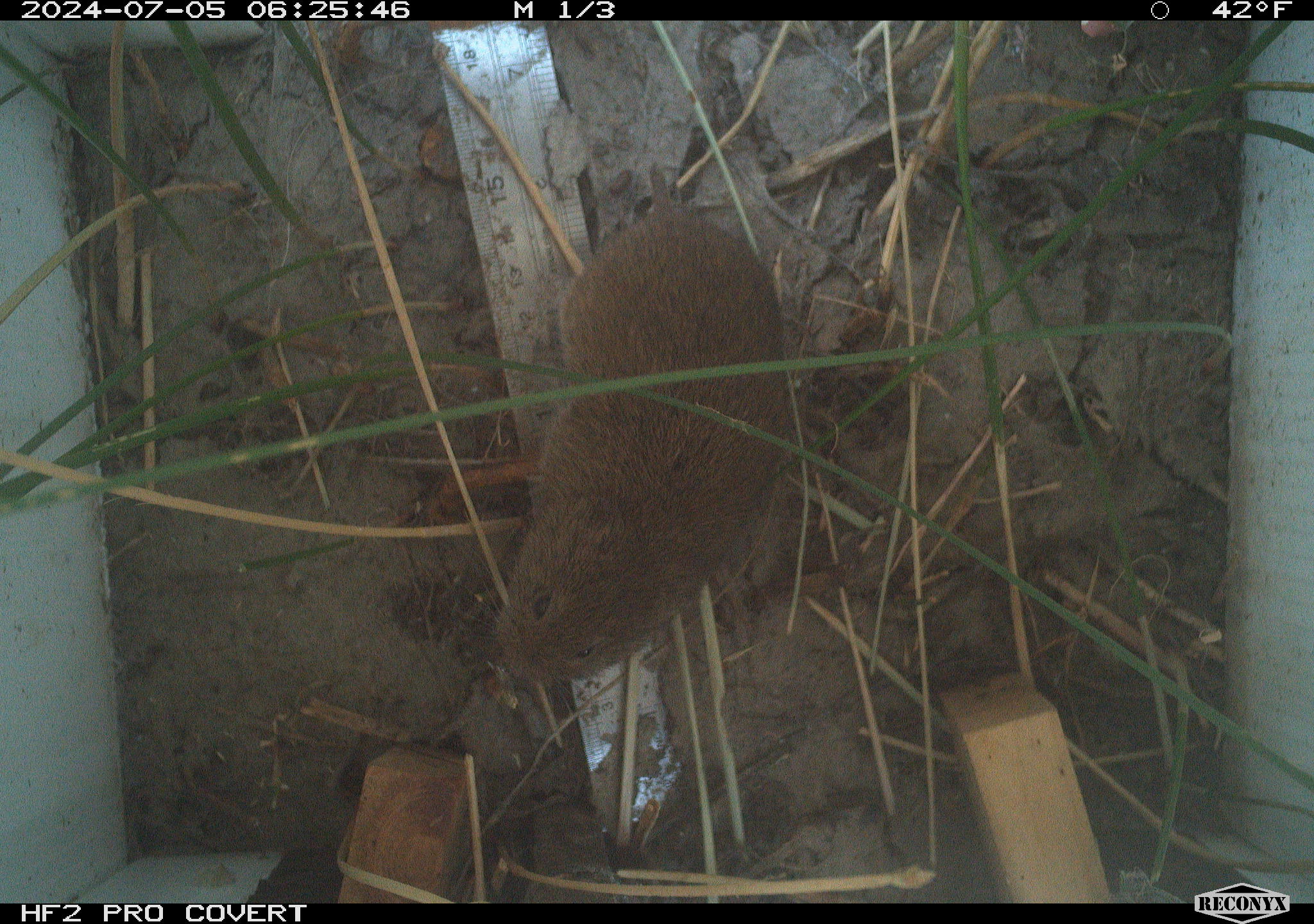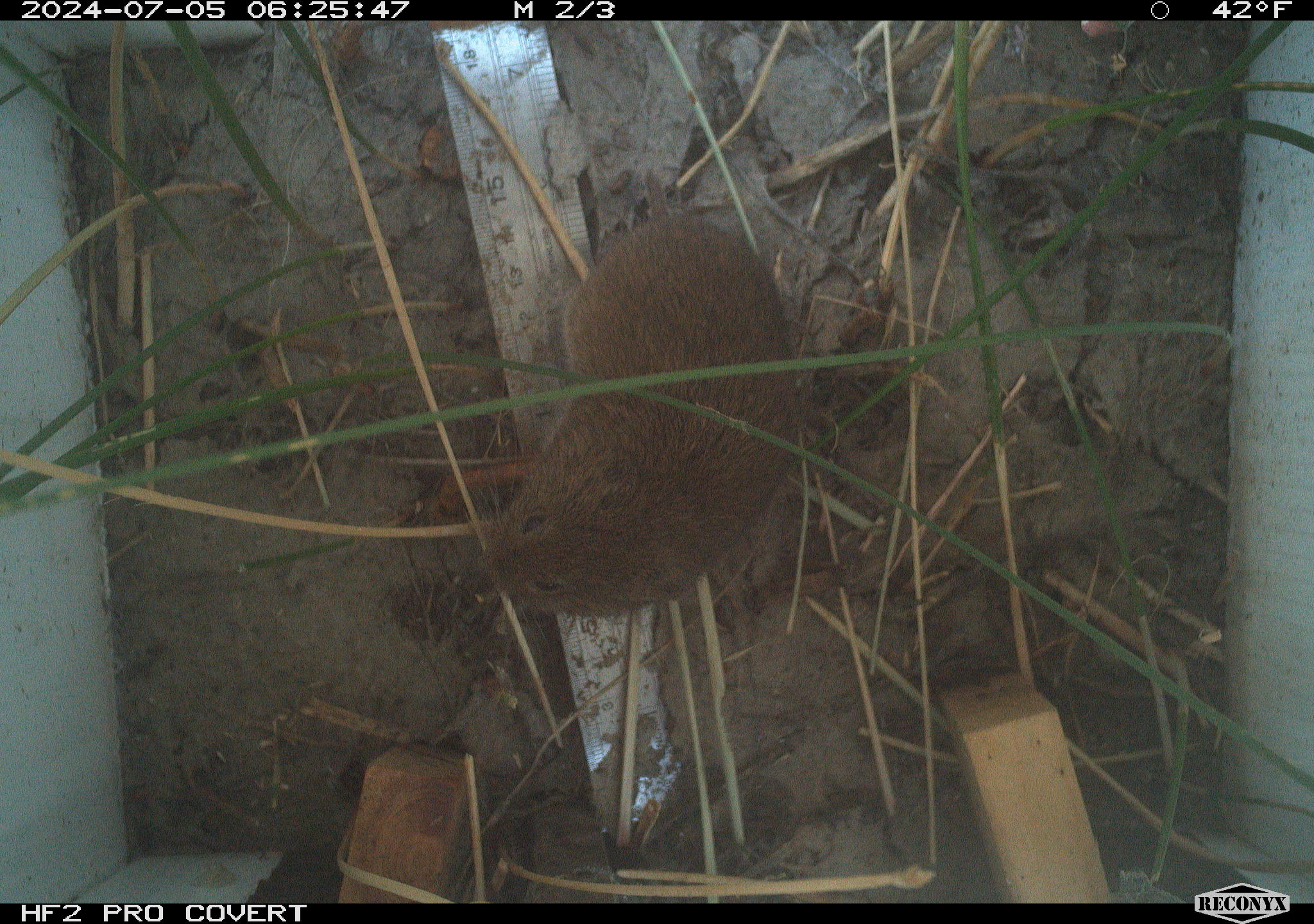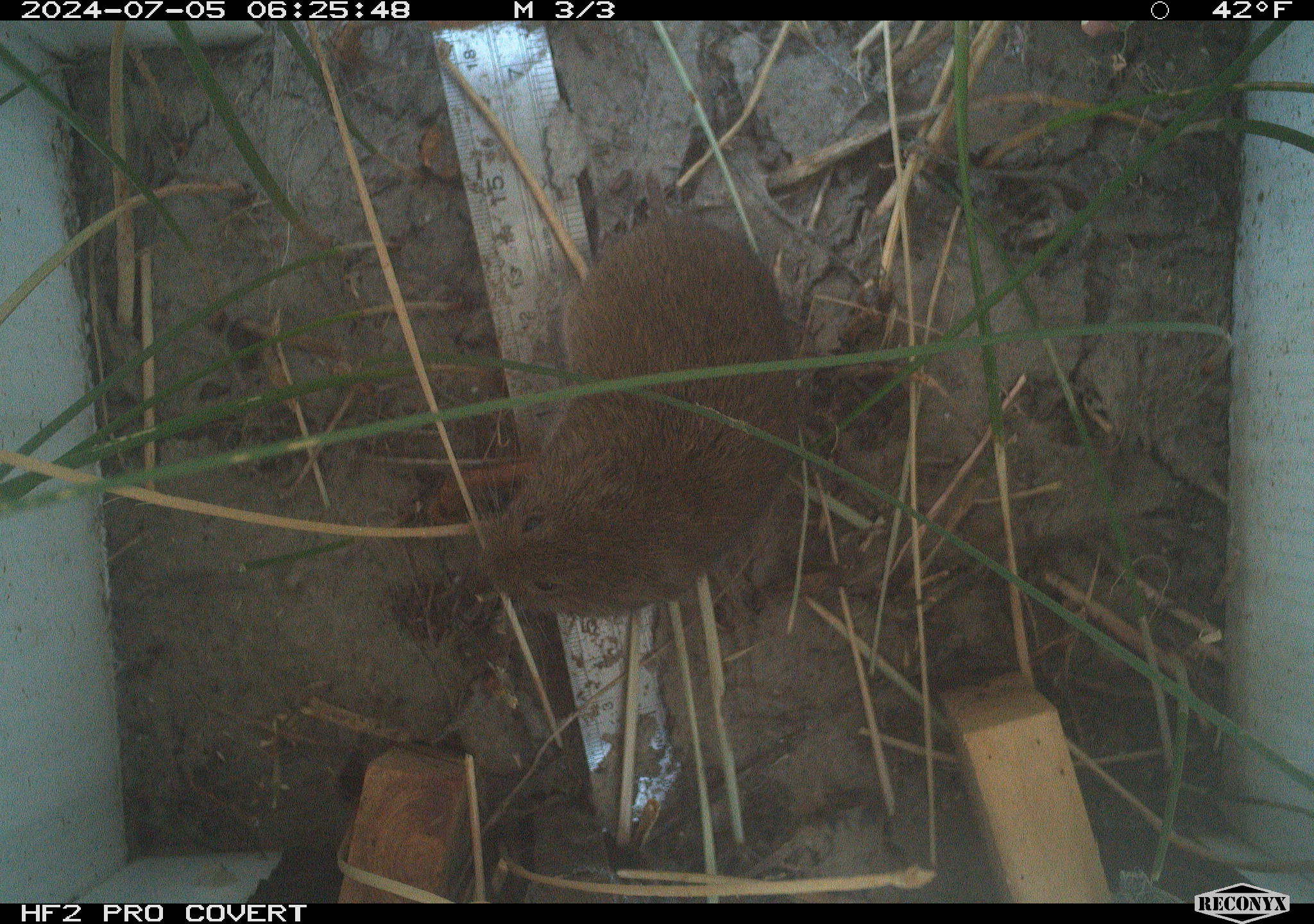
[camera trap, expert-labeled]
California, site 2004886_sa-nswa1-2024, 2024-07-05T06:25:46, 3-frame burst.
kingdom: Animalia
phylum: Chordata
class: Mammalia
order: Rodentia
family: Cricetidae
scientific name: Arvicolinae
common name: voles, lemmings, and muskrats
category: arvicolinae subfamily